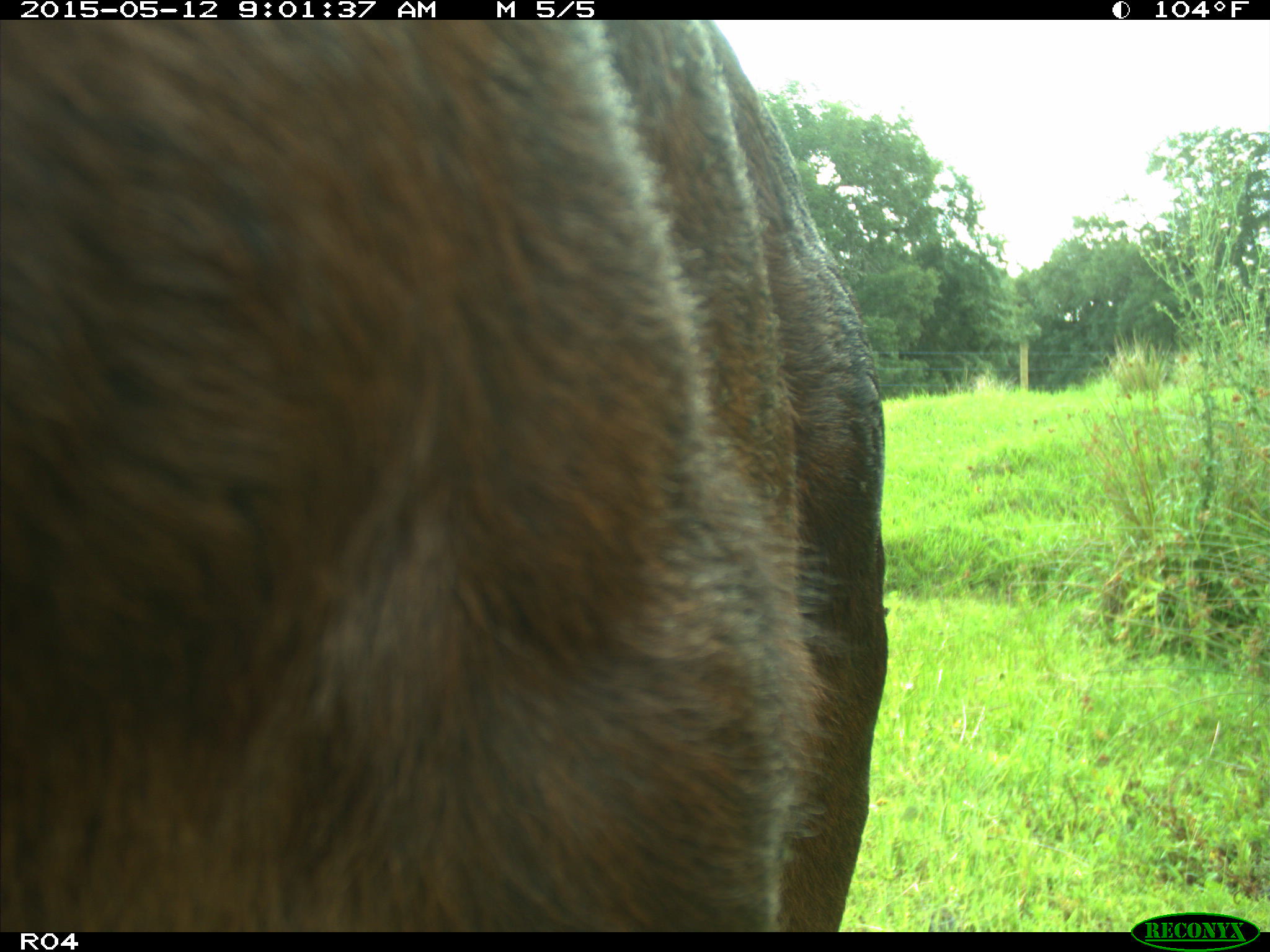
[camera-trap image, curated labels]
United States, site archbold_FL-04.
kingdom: Animalia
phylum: Chordata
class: Mammalia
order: Artiodactyla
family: Bovidae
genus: Bos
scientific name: Bos taurus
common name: domestic cow